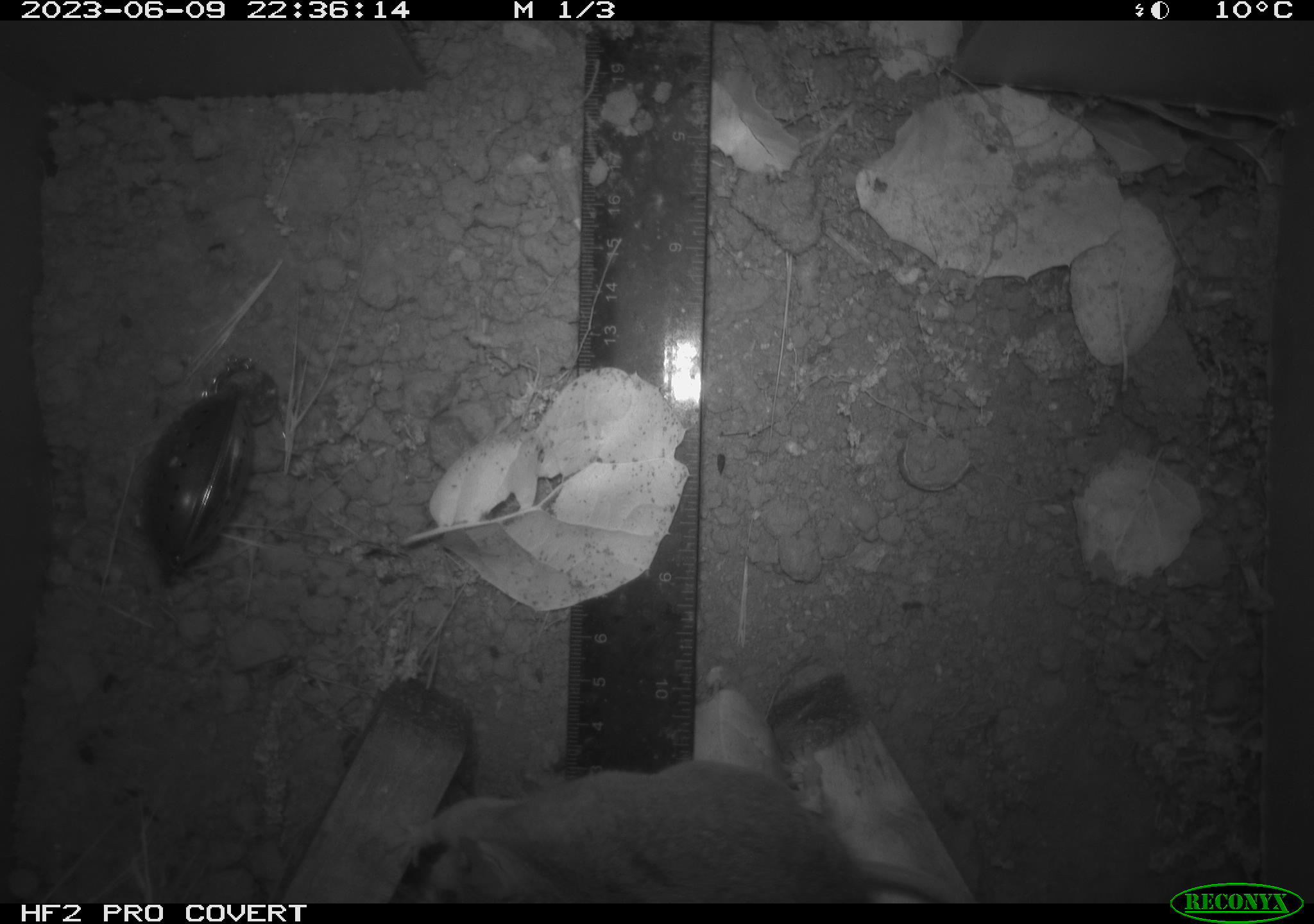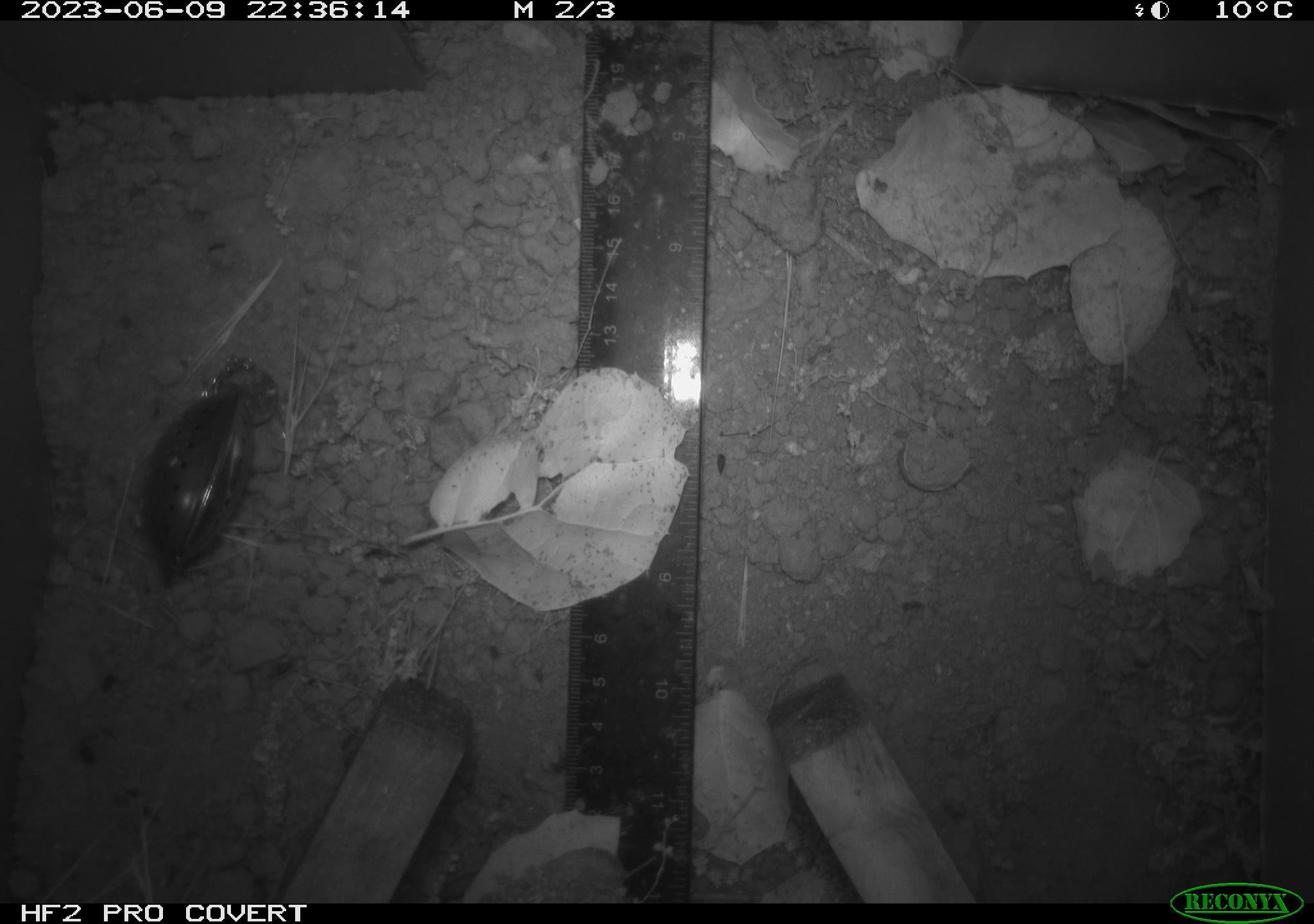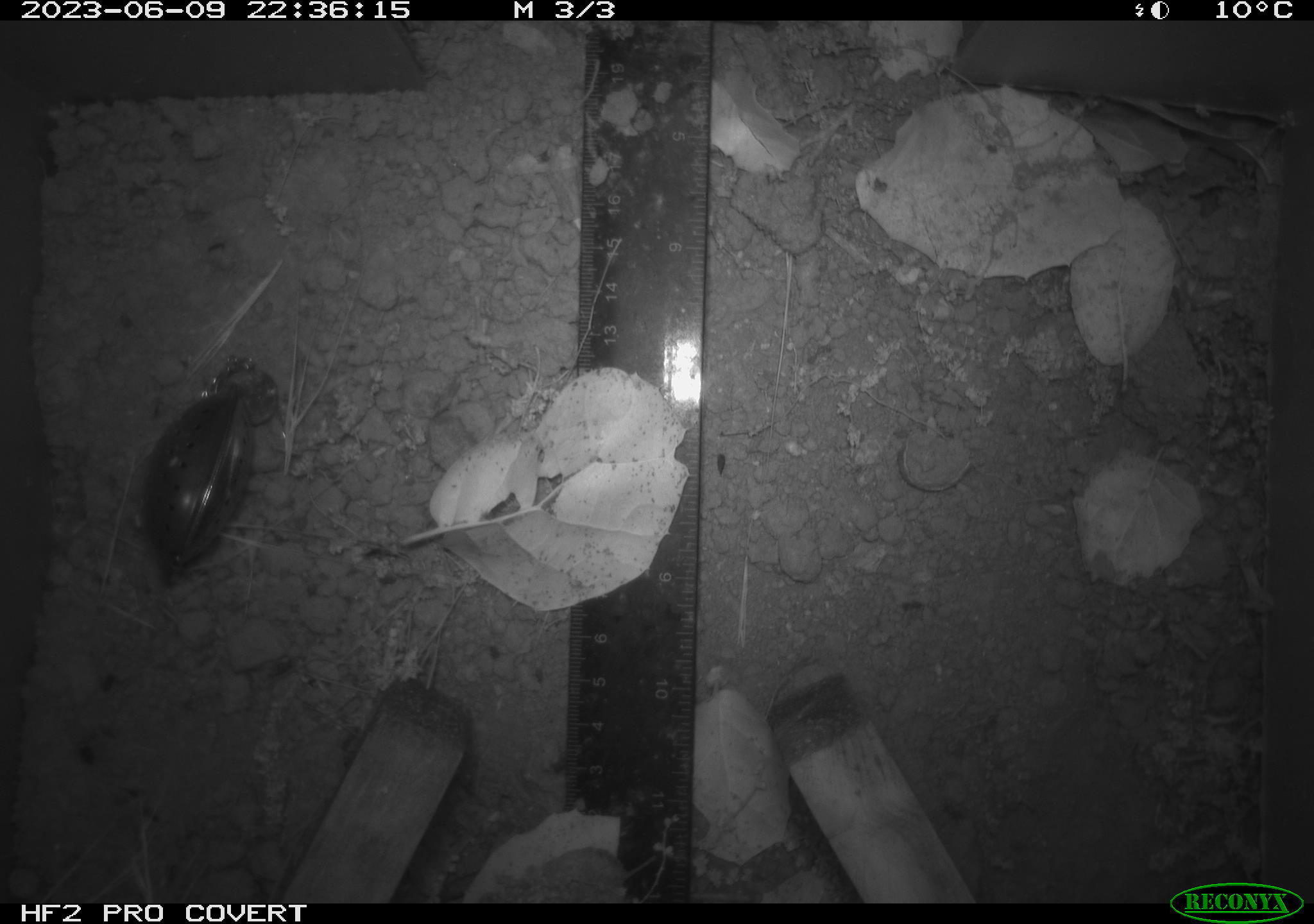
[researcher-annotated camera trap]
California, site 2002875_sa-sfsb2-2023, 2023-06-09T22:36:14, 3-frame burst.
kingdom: Animalia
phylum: Chordata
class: Mammalia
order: Rodentia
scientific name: Rodentia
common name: mouse species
Mouse species (Rodentia).